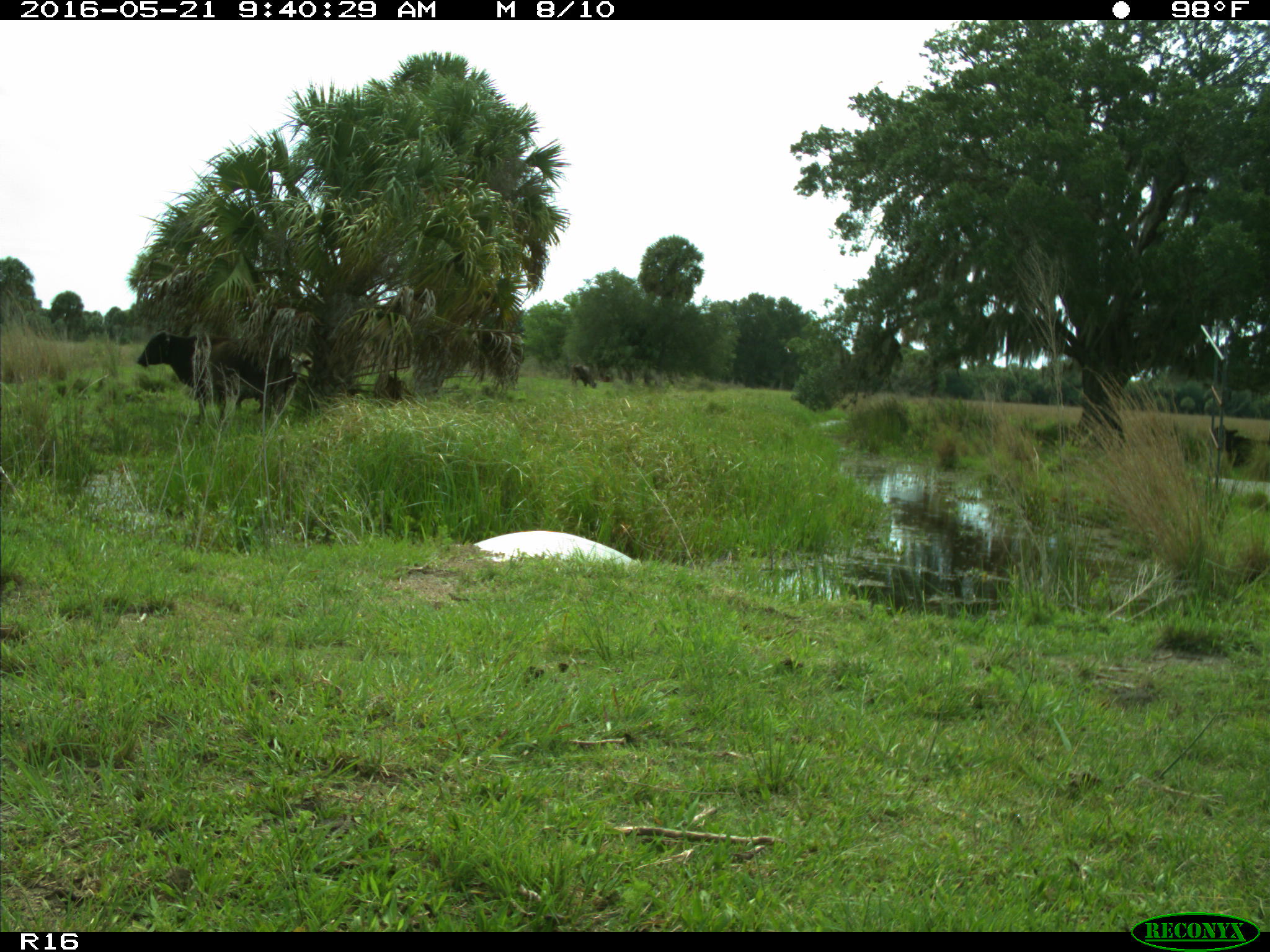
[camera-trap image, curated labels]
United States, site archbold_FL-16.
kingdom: Animalia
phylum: Chordata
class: Mammalia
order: Artiodactyla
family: Bovidae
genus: Bos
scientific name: Bos taurus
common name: domestic cow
Bos taurus (domestic cow).